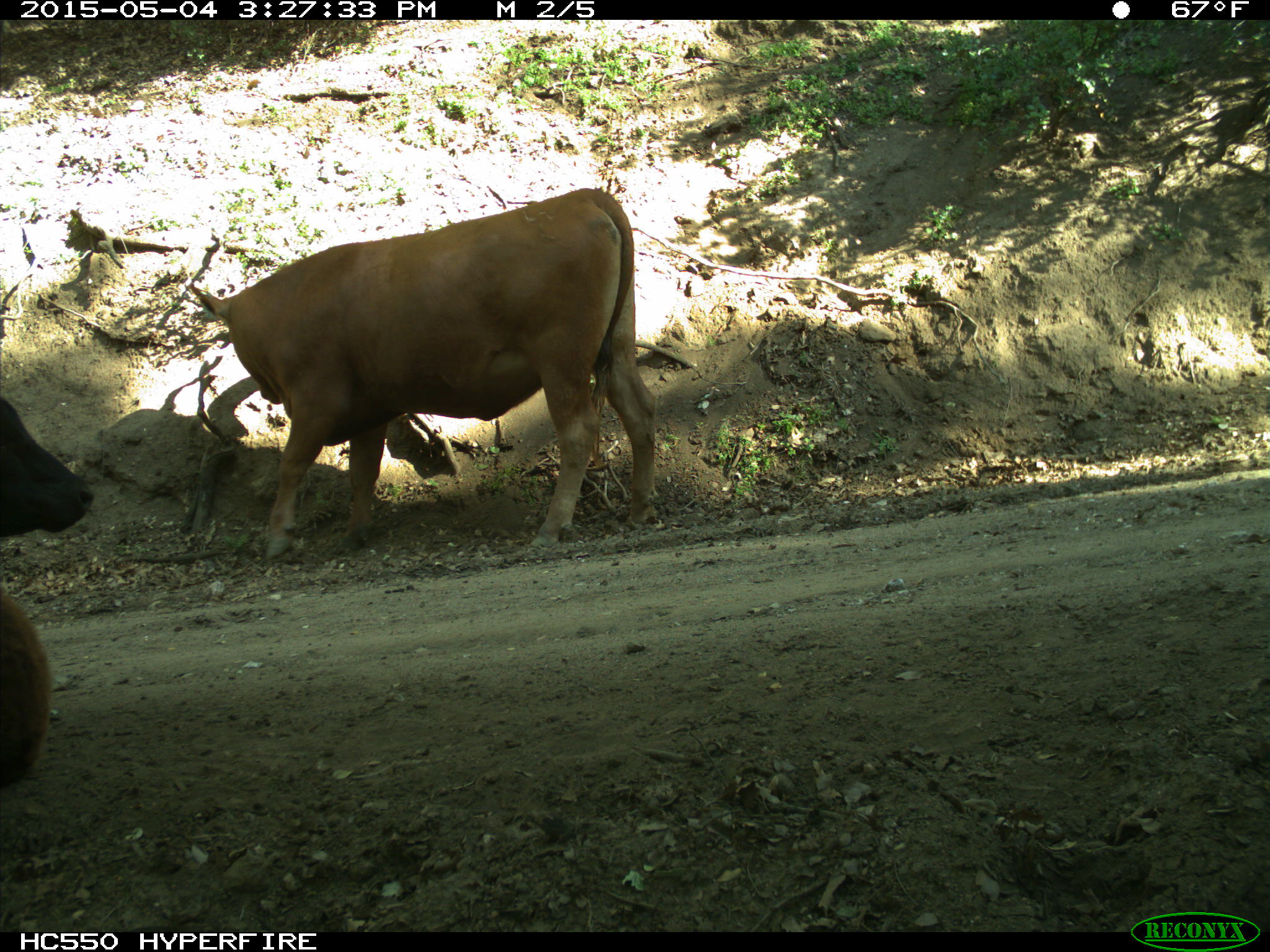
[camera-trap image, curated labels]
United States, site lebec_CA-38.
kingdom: Animalia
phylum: Chordata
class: Mammalia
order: Artiodactyla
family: Bovidae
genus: Bos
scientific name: Bos taurus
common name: domestic cow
Bos taurus (domestic cow).